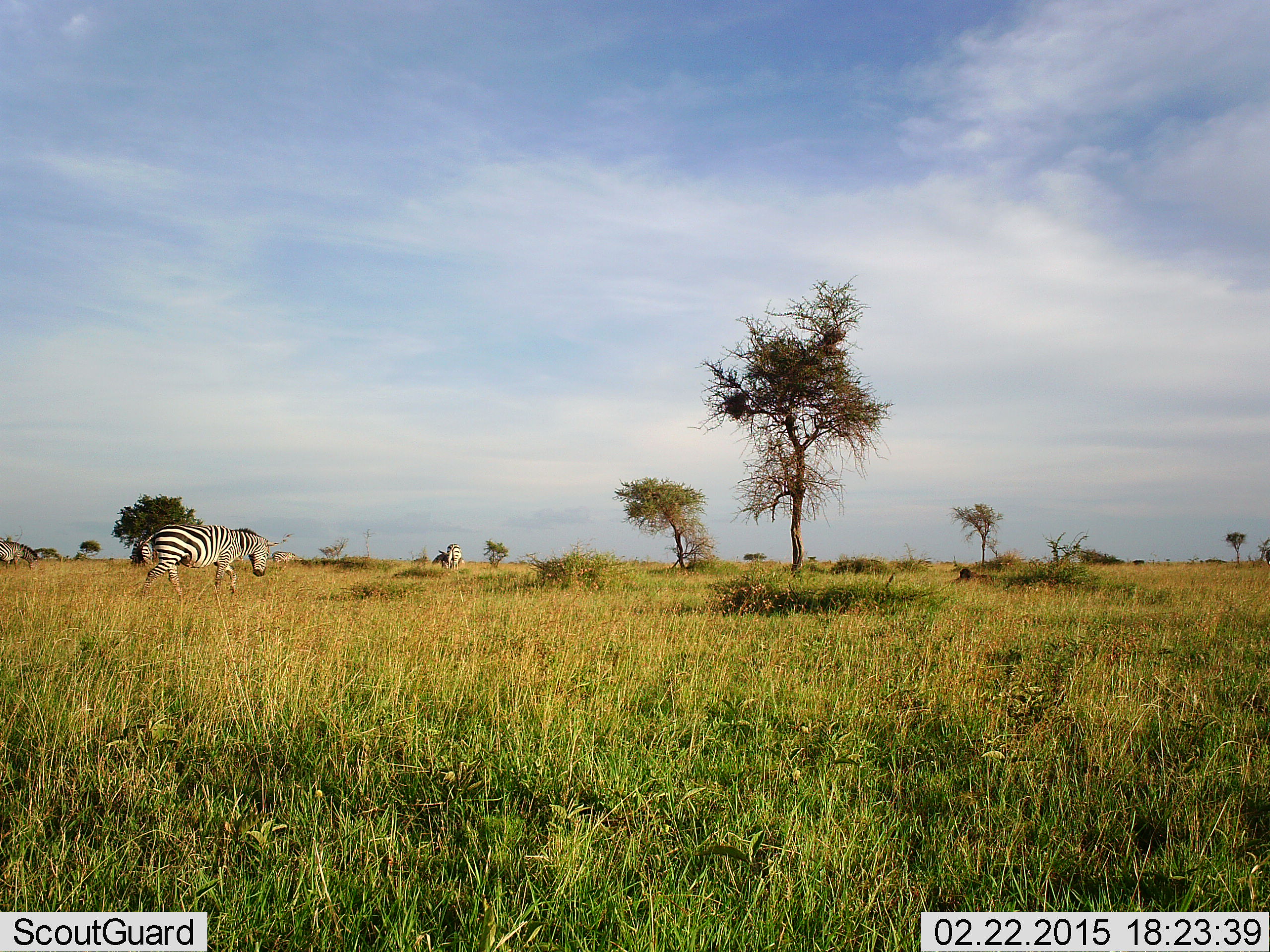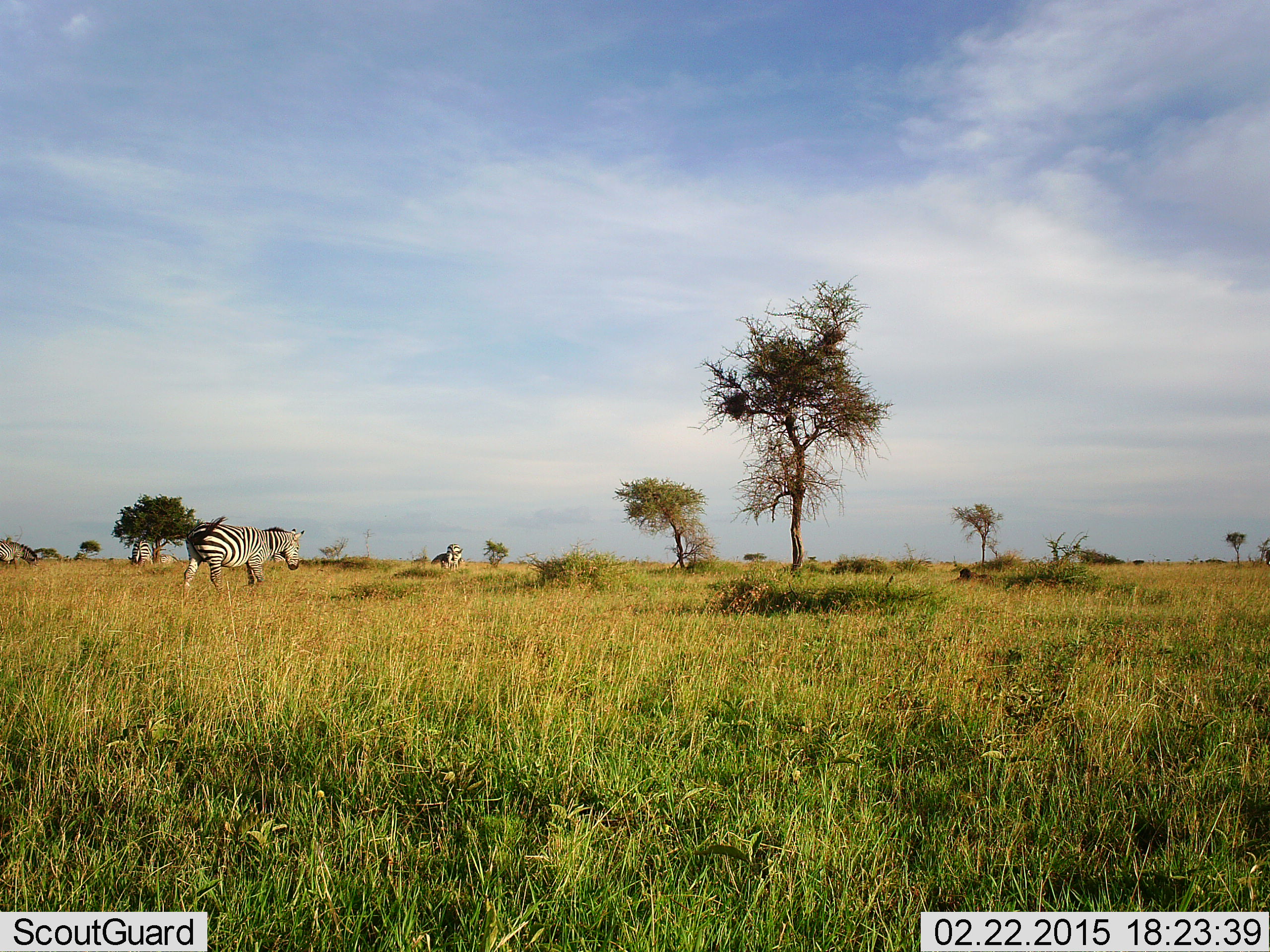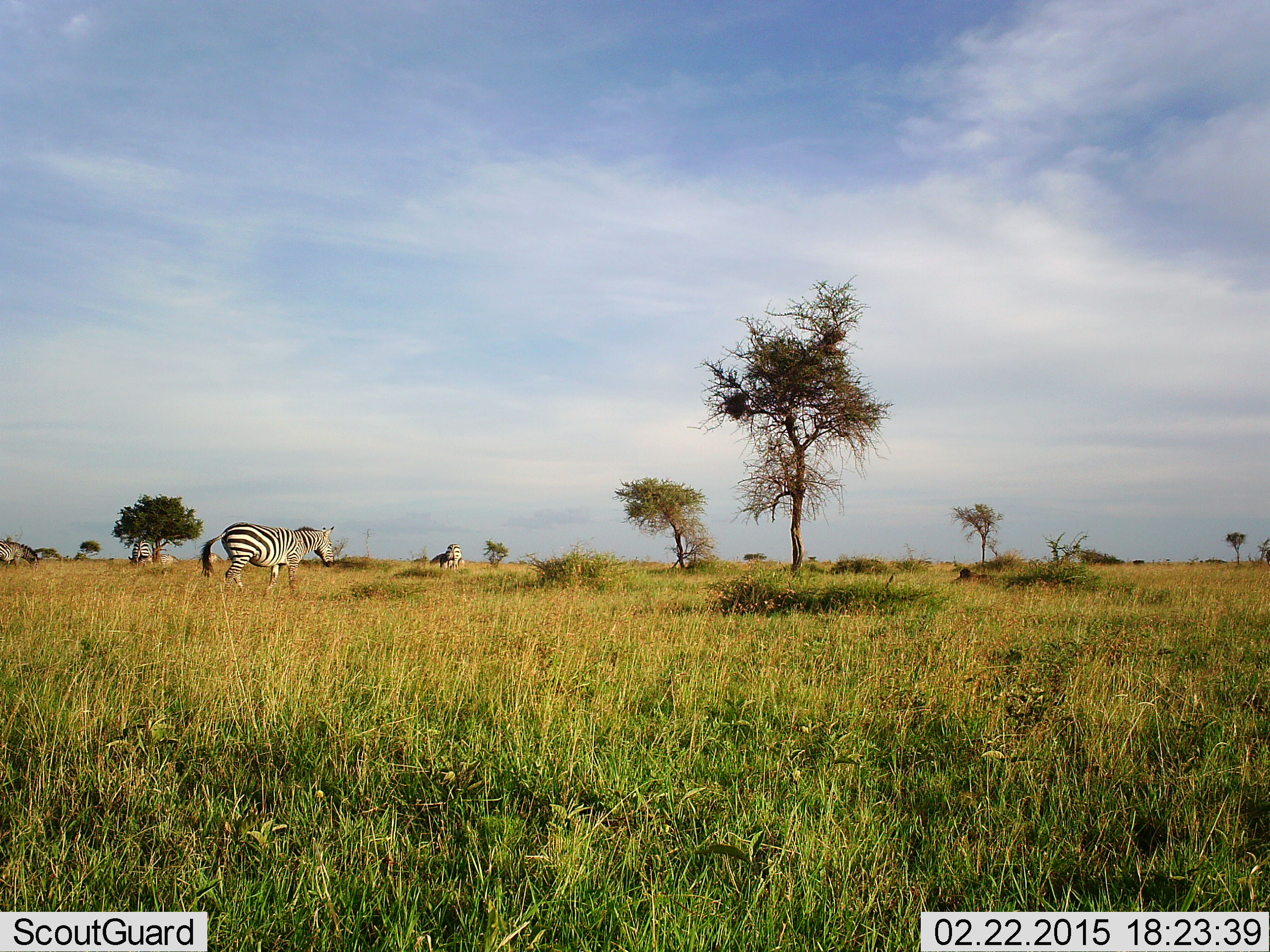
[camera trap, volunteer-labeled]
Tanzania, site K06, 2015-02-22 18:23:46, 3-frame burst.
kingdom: Animalia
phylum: Chordata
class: Mammalia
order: Perissodactyla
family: Equidae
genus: Equus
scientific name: Equus quagga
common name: plains zebra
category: zebra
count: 1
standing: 18%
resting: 0%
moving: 91%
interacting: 0%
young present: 0%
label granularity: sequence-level